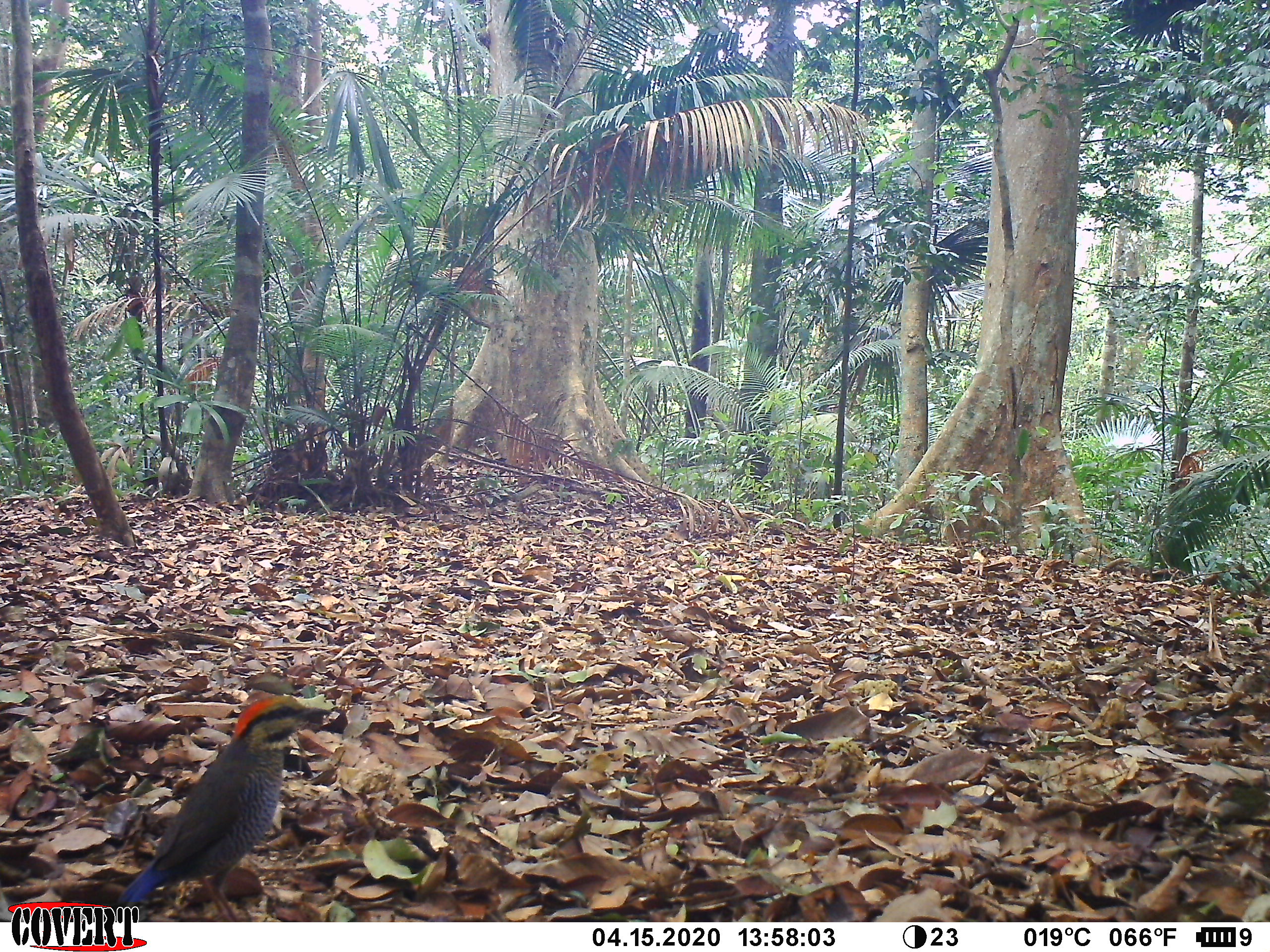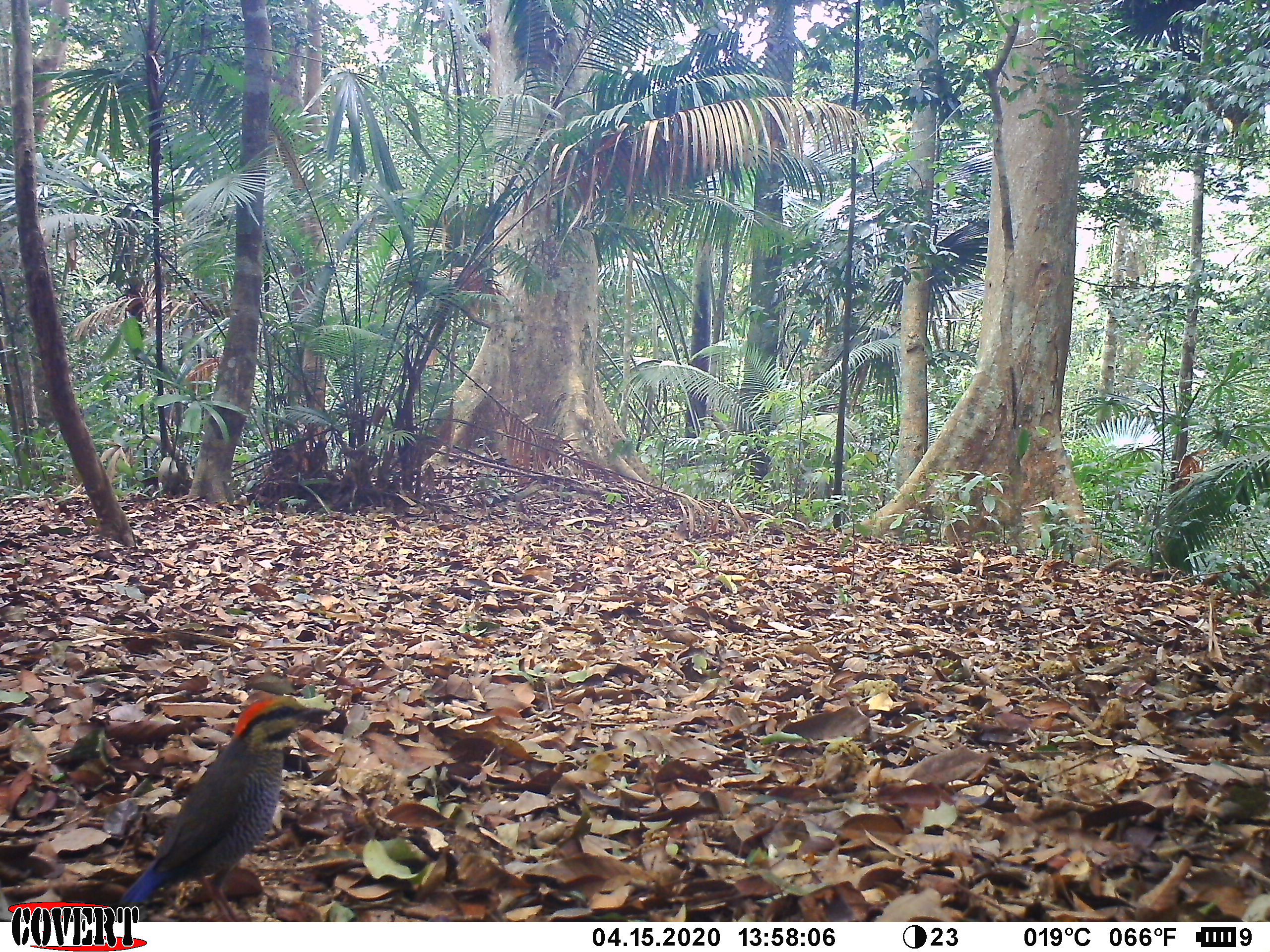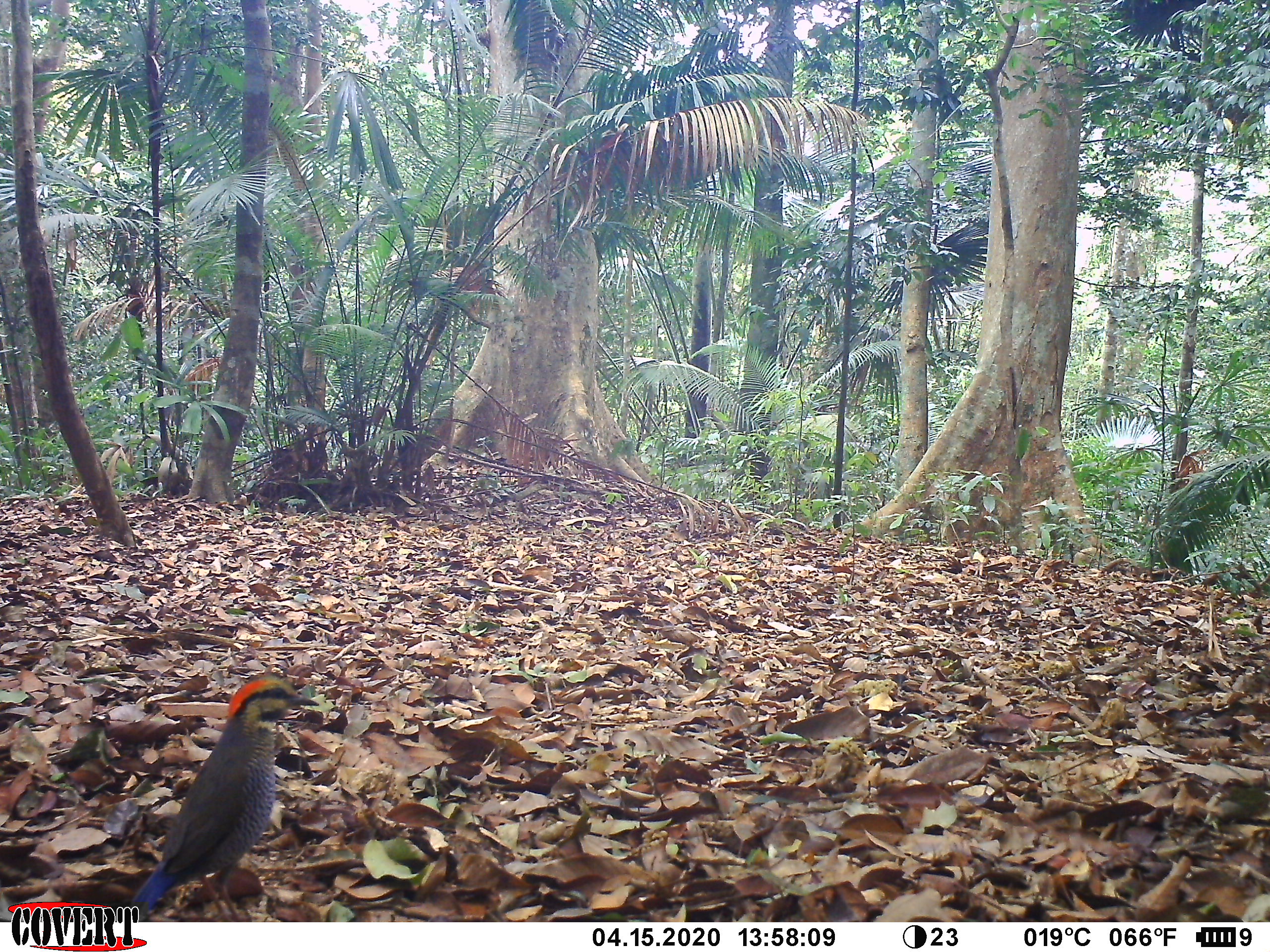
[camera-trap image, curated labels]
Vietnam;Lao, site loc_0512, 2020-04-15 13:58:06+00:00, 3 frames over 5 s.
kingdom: Animalia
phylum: Chordata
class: Aves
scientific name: Aves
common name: bird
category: unidentified bird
Unidentified bird (bird) (Aves). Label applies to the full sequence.